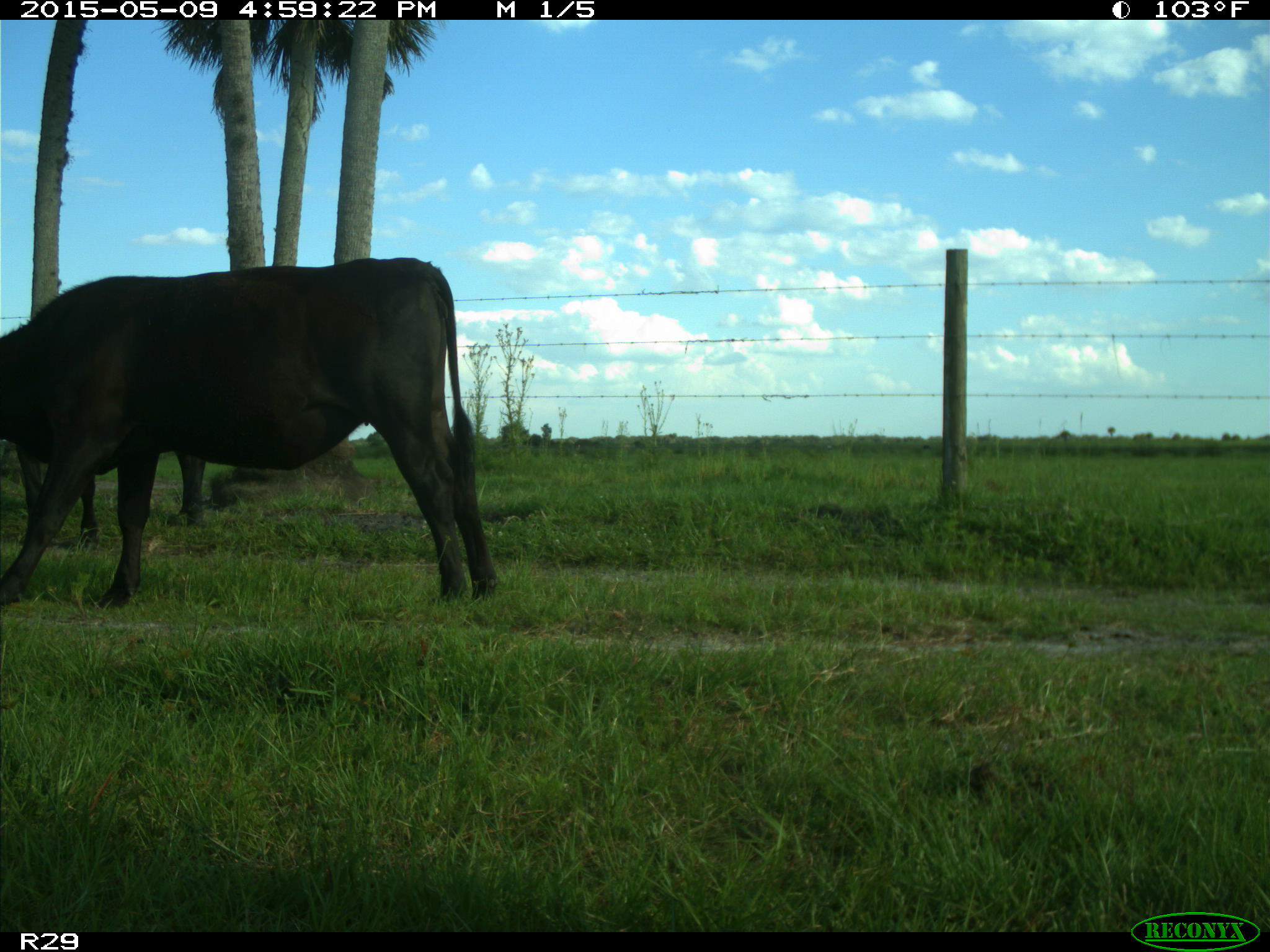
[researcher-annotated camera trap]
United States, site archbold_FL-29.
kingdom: Animalia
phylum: Chordata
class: Mammalia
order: Artiodactyla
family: Bovidae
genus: Bos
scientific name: Bos taurus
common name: domestic cow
Bos taurus (domestic cow).